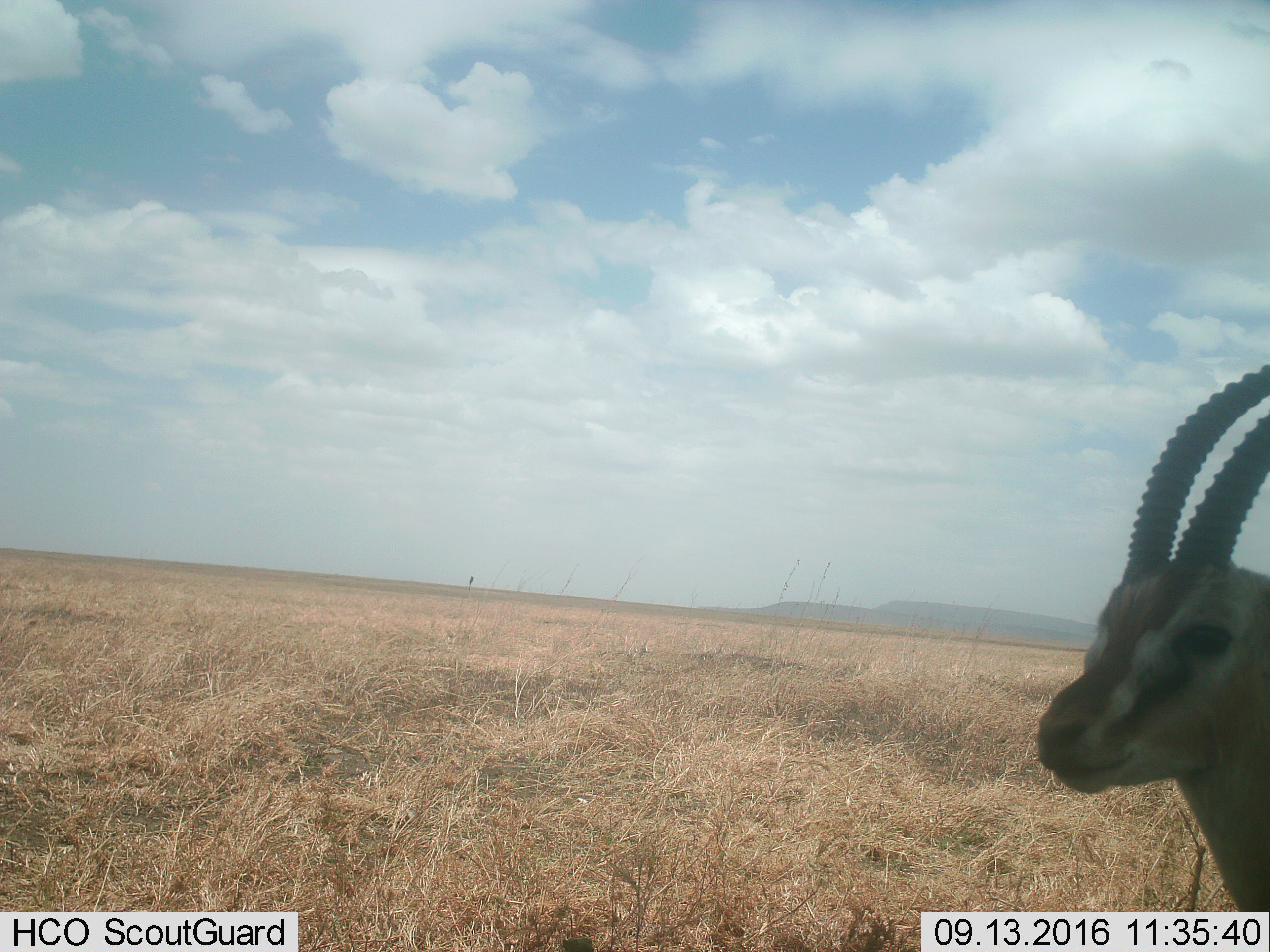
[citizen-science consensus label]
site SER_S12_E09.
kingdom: Animalia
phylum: Chordata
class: Mammalia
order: Artiodactyla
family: Bovidae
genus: Eudorcas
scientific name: Eudorcas thomsonii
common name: thomson's gazelle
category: gazellethomsons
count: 1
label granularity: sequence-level